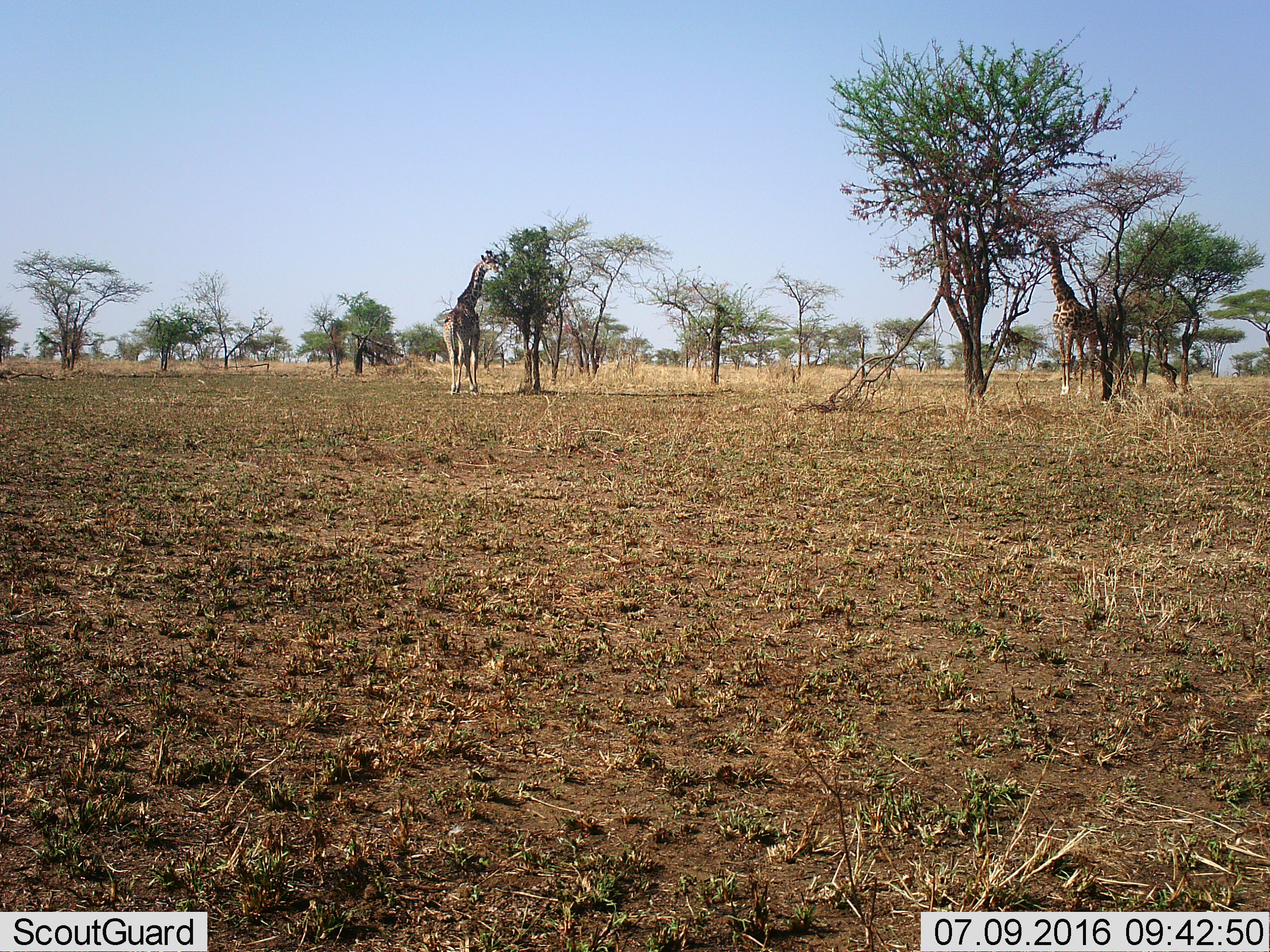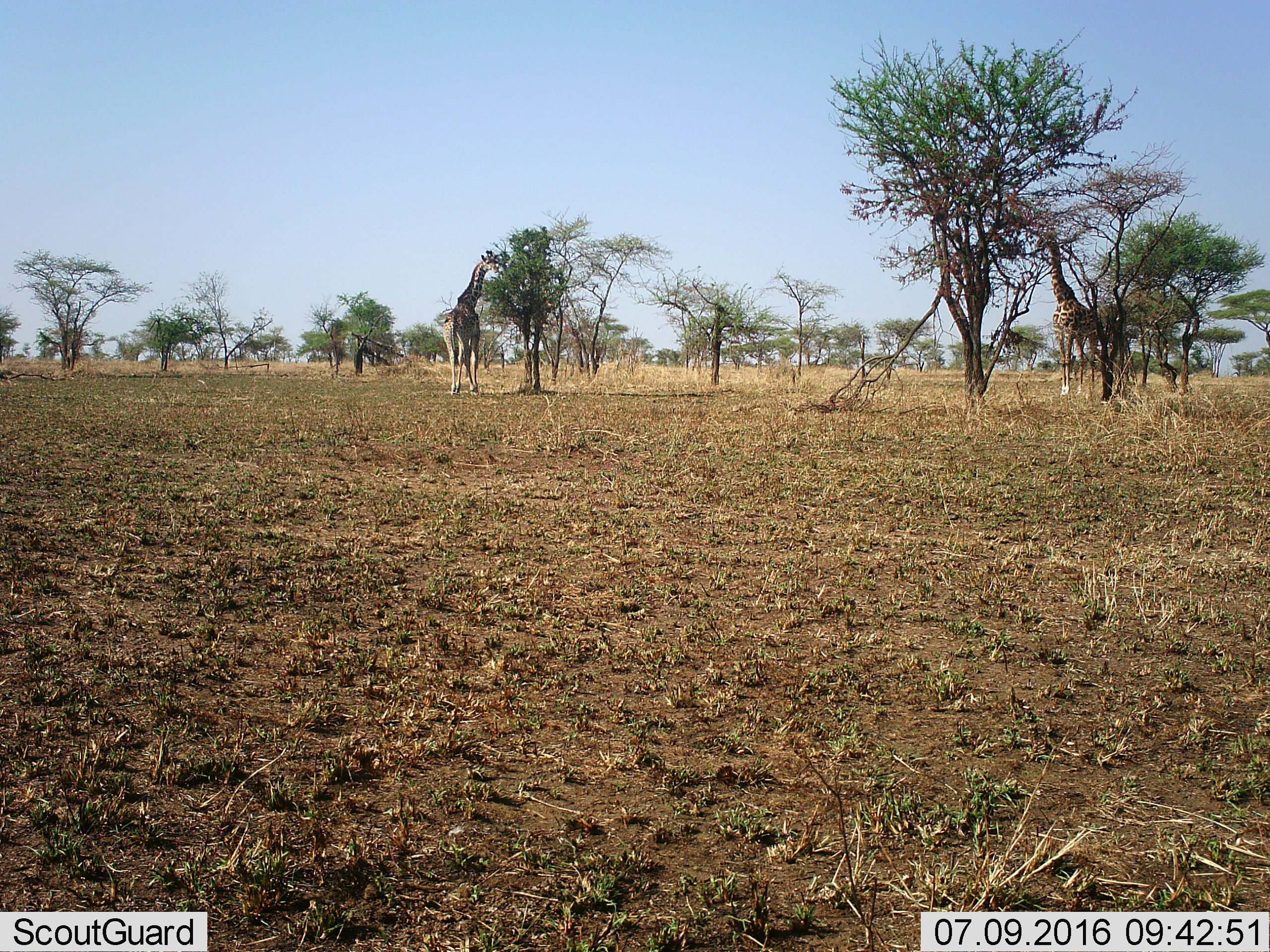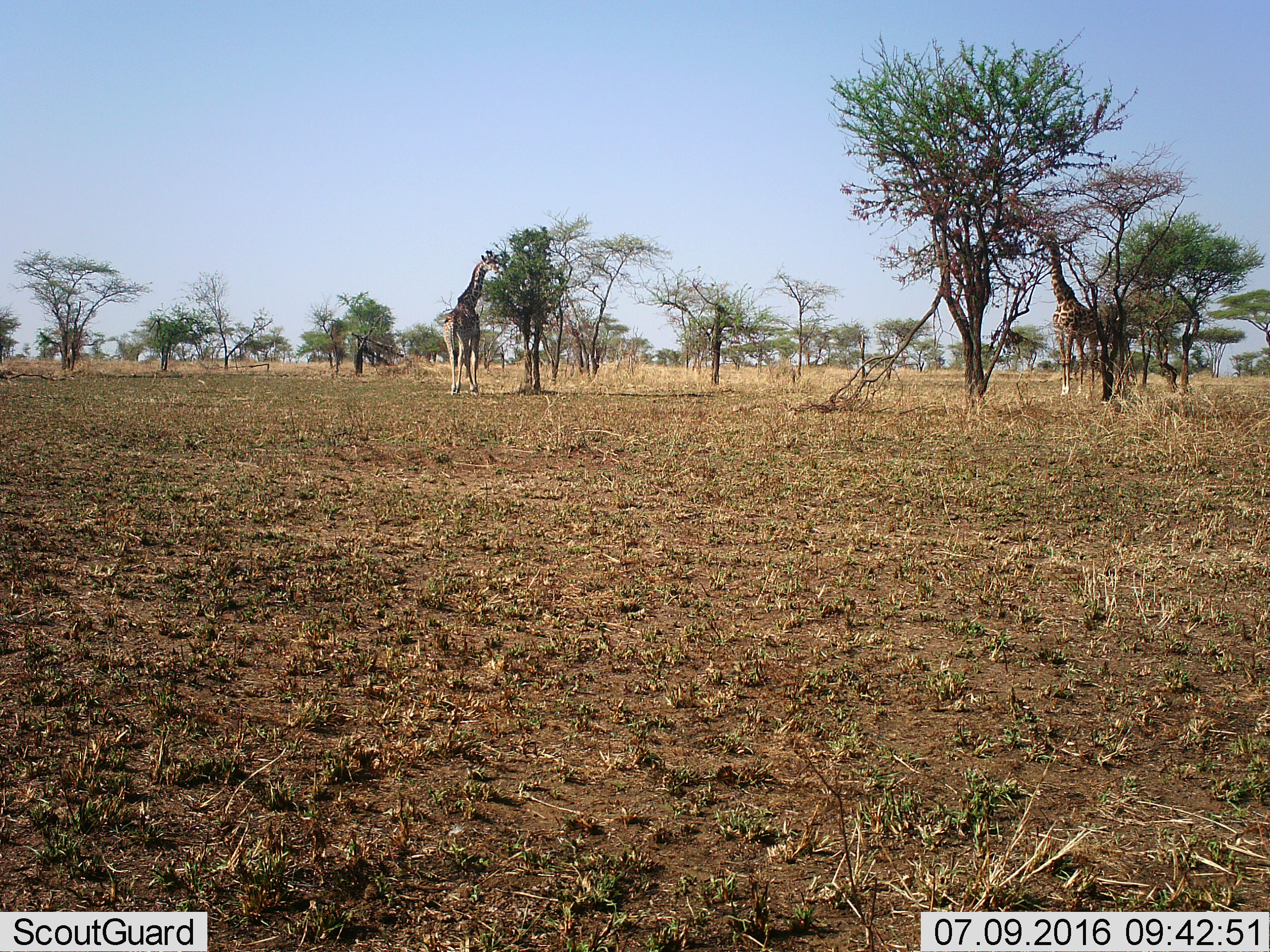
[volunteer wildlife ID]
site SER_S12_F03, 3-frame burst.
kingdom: Animalia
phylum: Chordata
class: Mammalia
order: Artiodactyla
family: Giraffidae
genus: Giraffa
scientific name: Giraffa camelopardalis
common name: giraffe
Giraffe (Giraffa camelopardalis), count 2. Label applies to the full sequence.